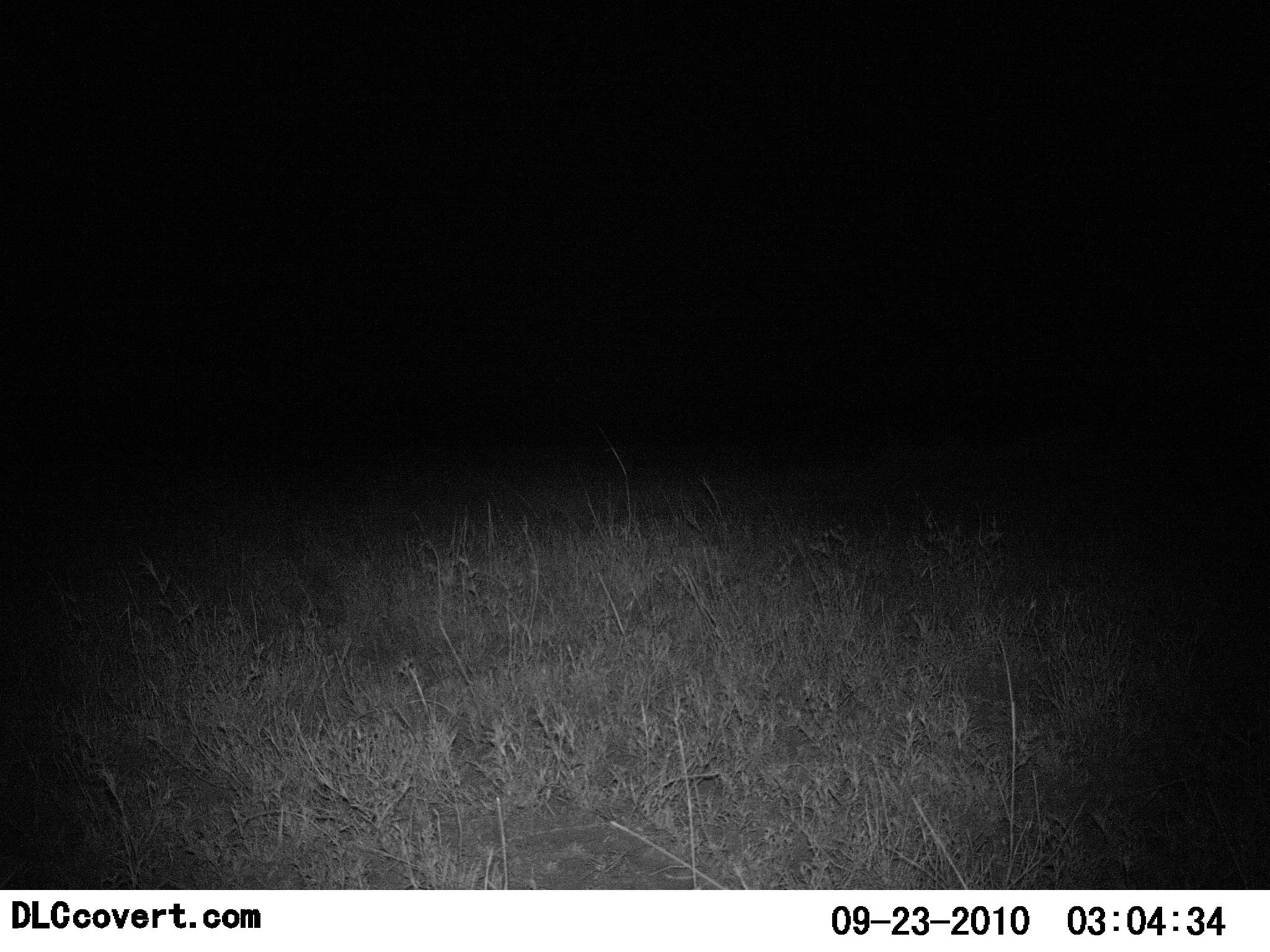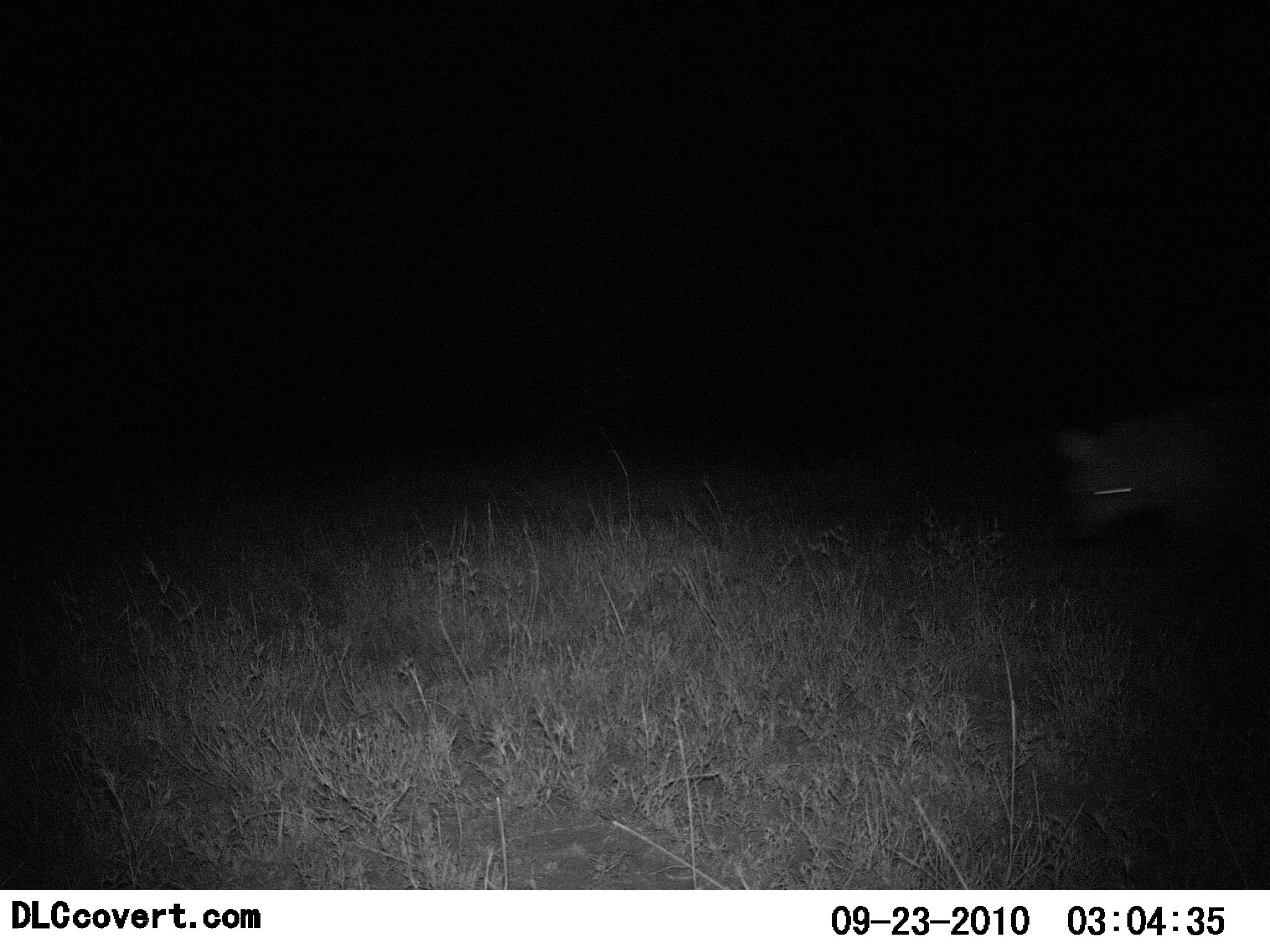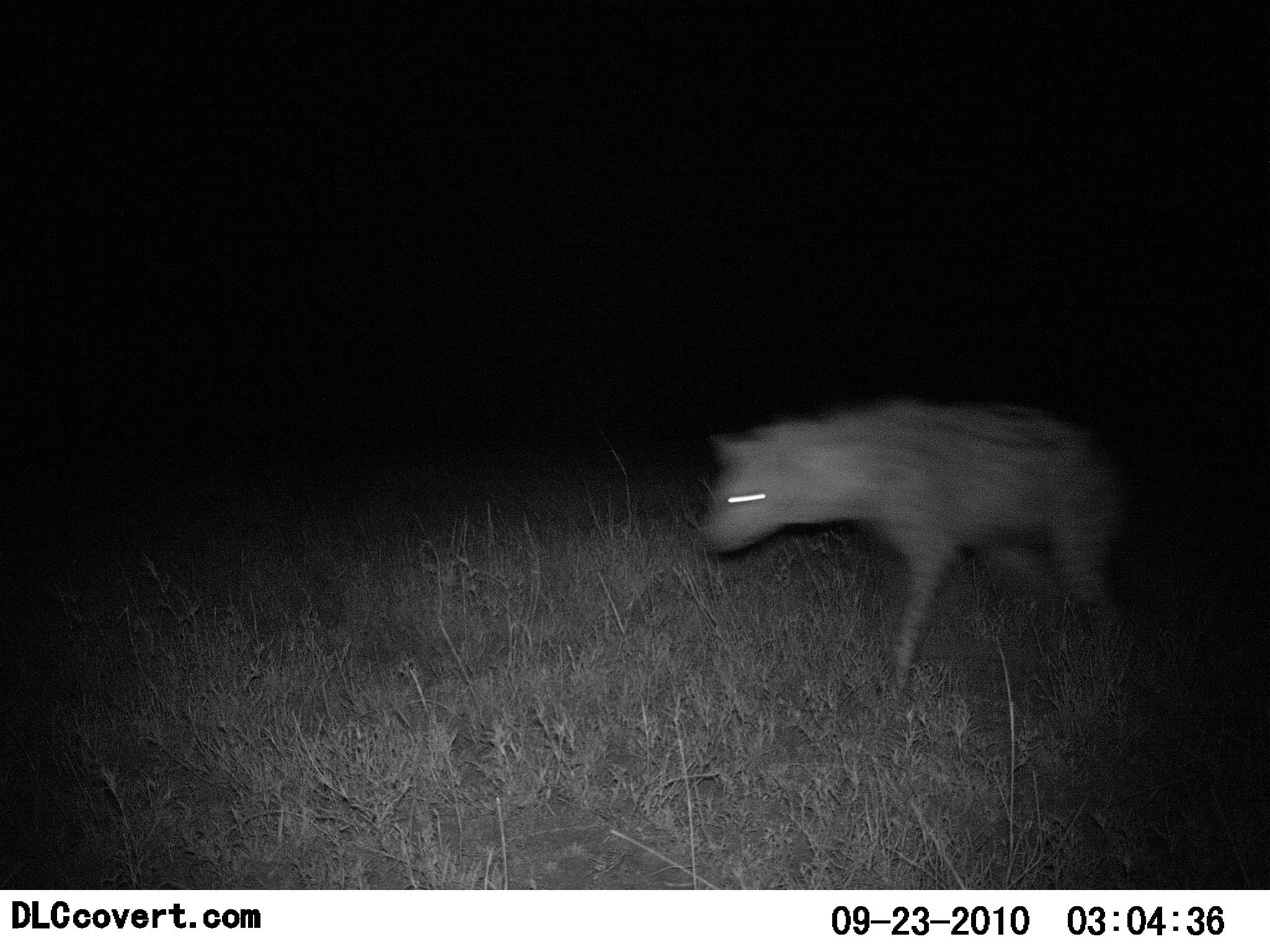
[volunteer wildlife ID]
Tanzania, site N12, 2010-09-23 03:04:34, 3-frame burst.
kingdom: Animalia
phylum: Chordata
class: Mammalia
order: Carnivora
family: Hyaenidae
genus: Crocuta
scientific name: Crocuta crocuta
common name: spotted hyena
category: hyenaspotted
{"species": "hyenaspotted (spotted hyena) (Crocuta crocuta)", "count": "1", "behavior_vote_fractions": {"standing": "0%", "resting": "0%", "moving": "100%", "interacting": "0%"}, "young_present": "0%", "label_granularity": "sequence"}